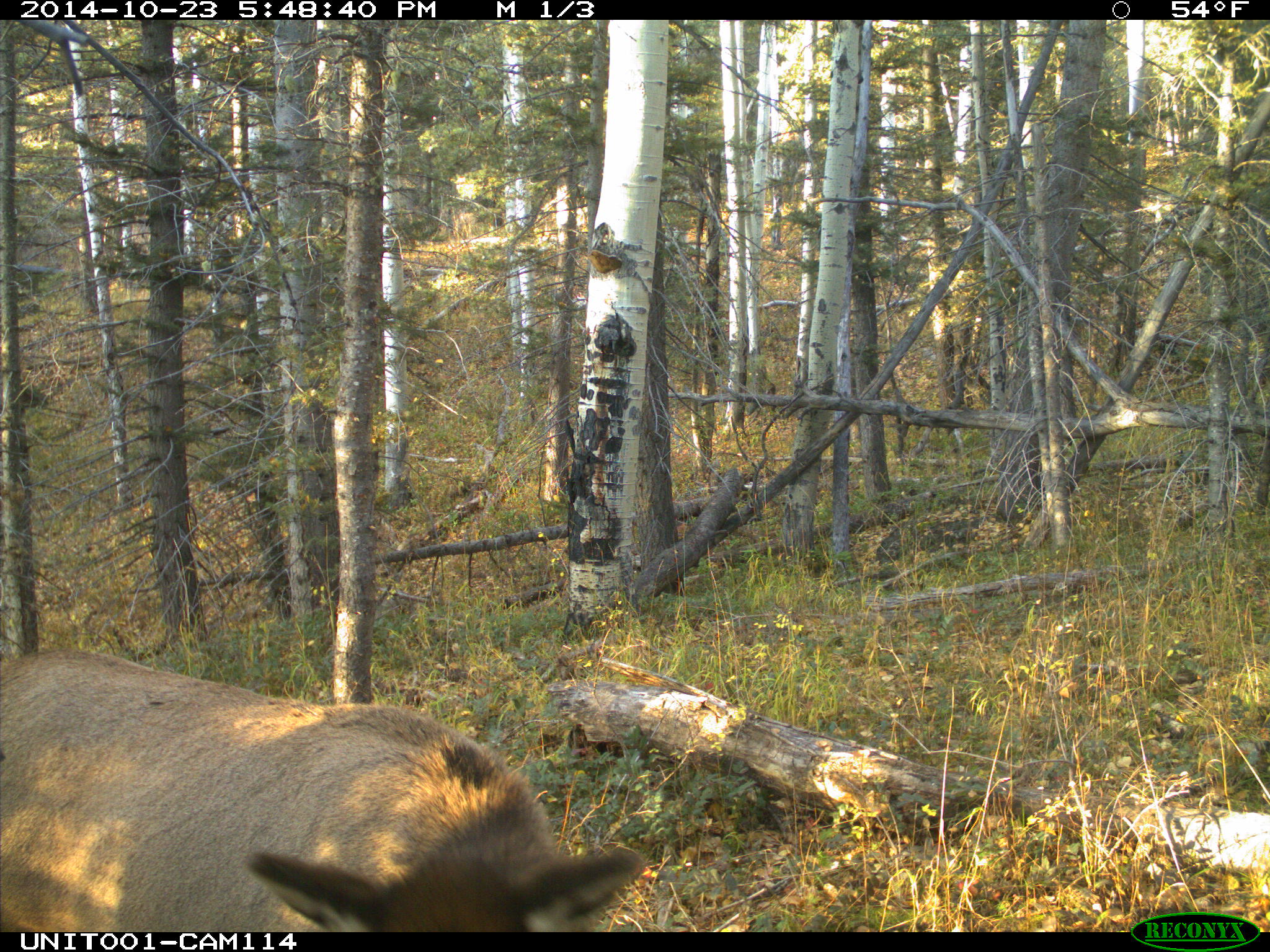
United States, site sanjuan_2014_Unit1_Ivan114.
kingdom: Animalia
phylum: Chordata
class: Mammalia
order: Artiodactyla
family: Cervidae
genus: Cervus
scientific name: Cervus elaphus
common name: red deer